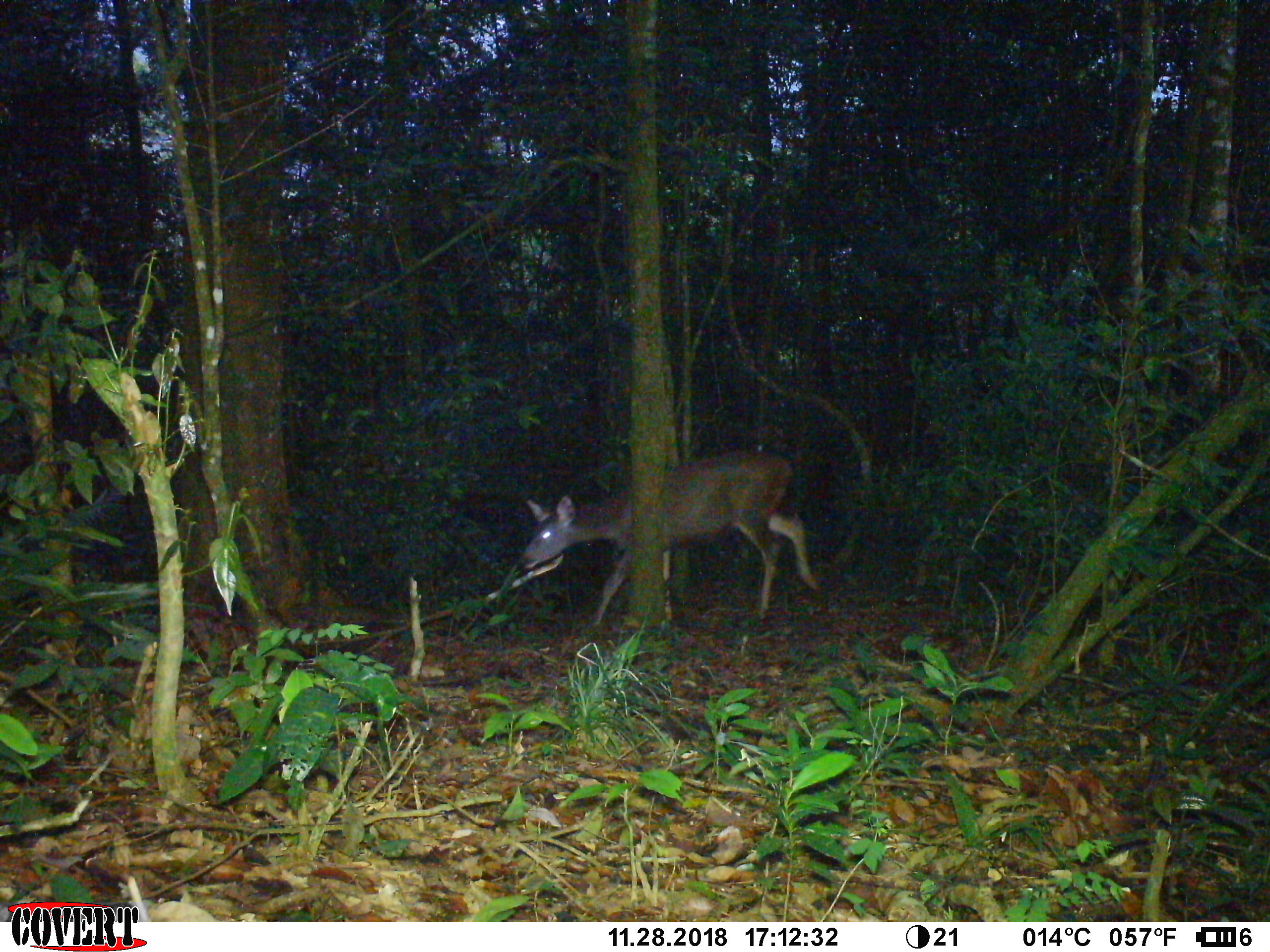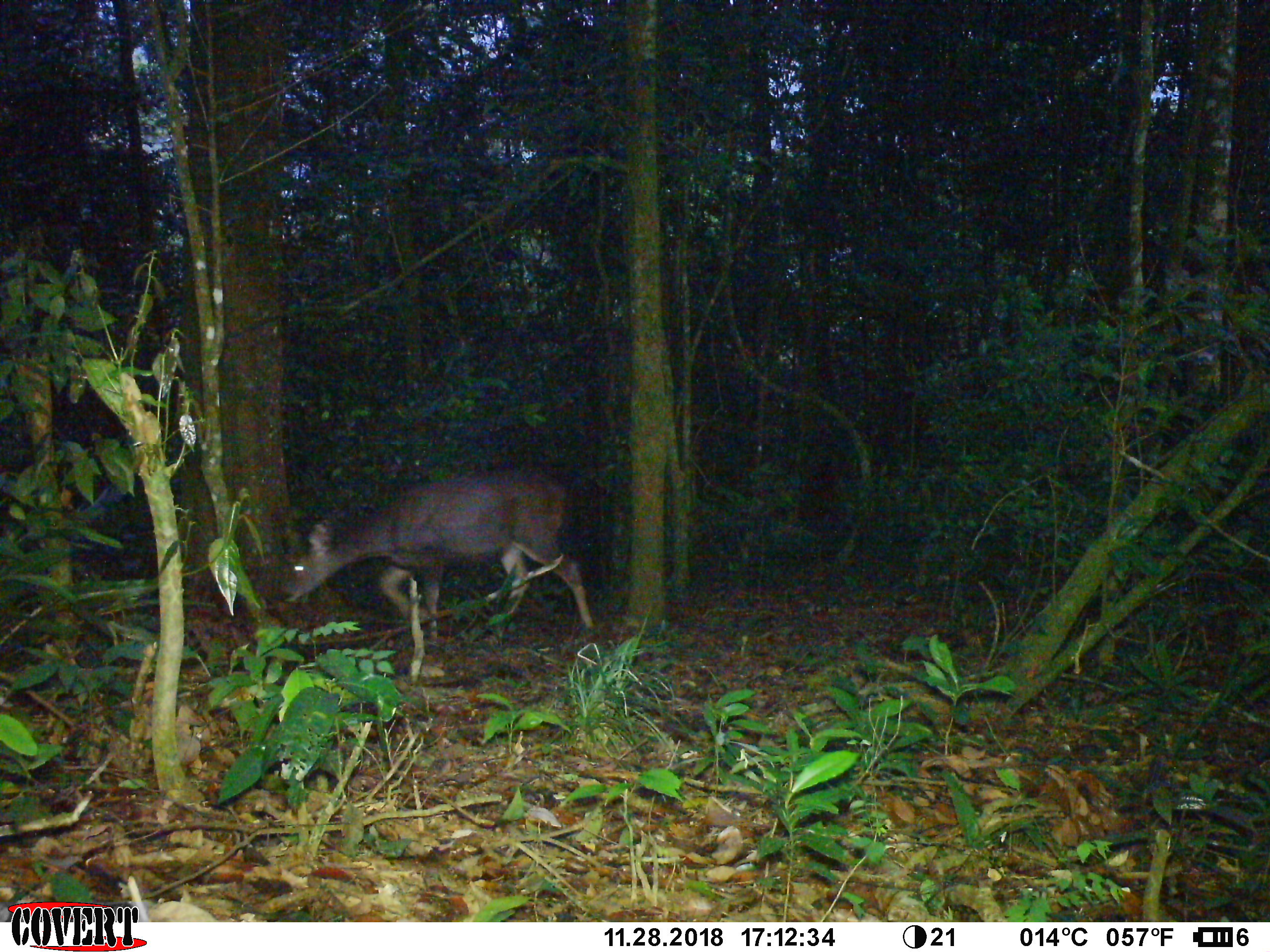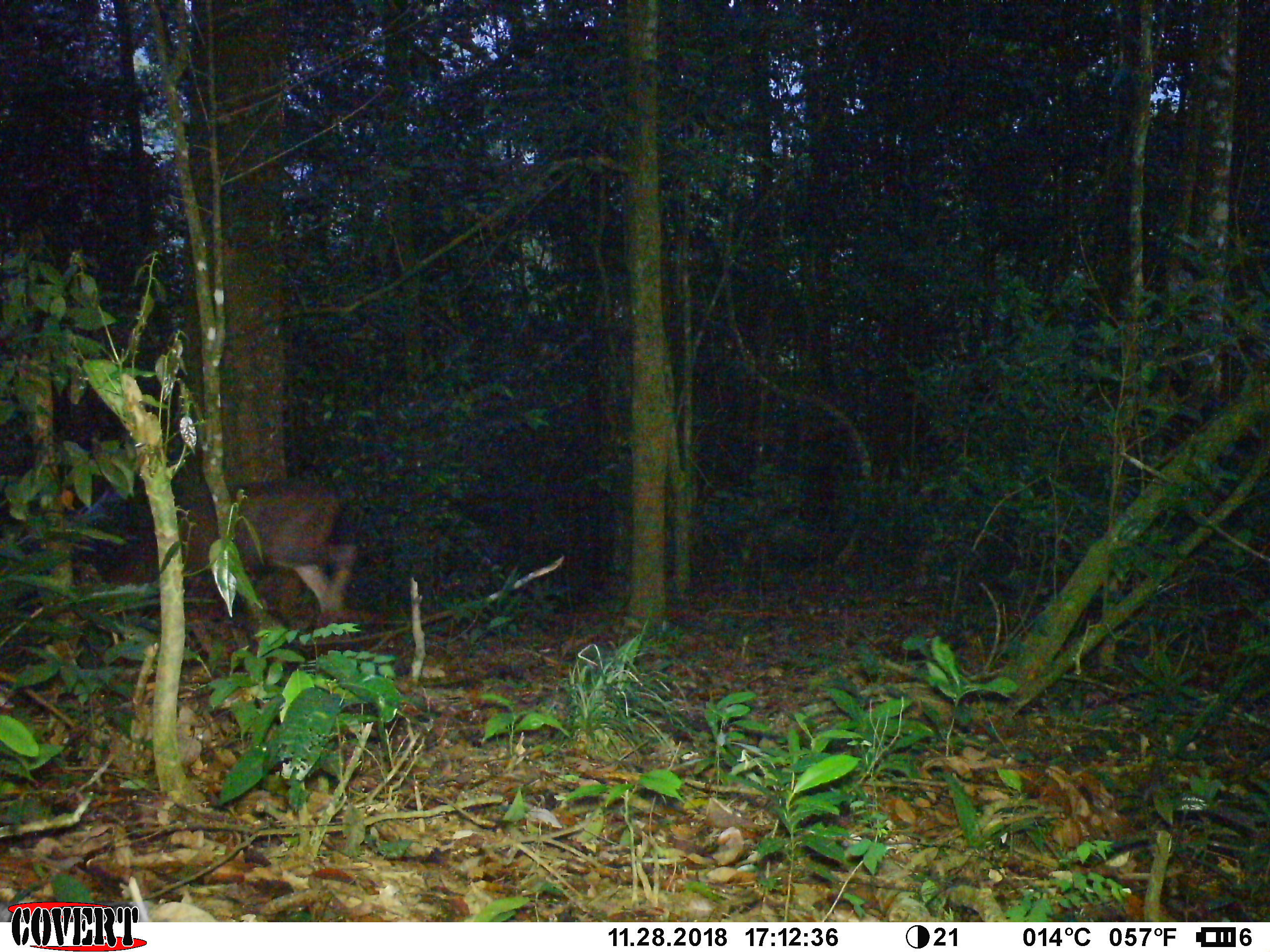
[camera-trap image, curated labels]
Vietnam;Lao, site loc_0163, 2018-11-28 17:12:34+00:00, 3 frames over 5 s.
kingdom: Animalia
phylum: Chordata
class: Mammalia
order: Artiodactyla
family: Cervidae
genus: Rusa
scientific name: Rusa unicolor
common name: sambar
Sambar (Rusa unicolor). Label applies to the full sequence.